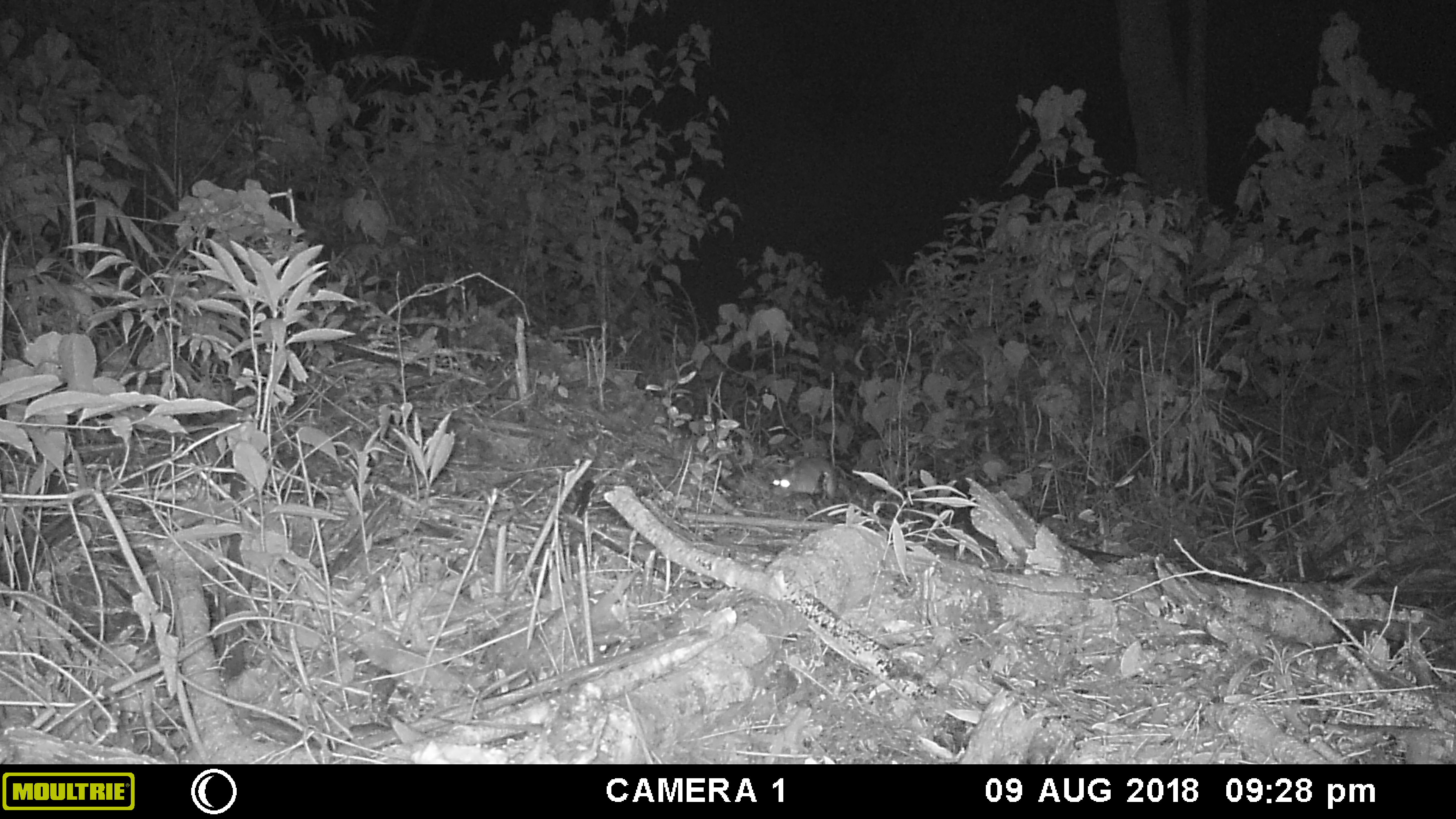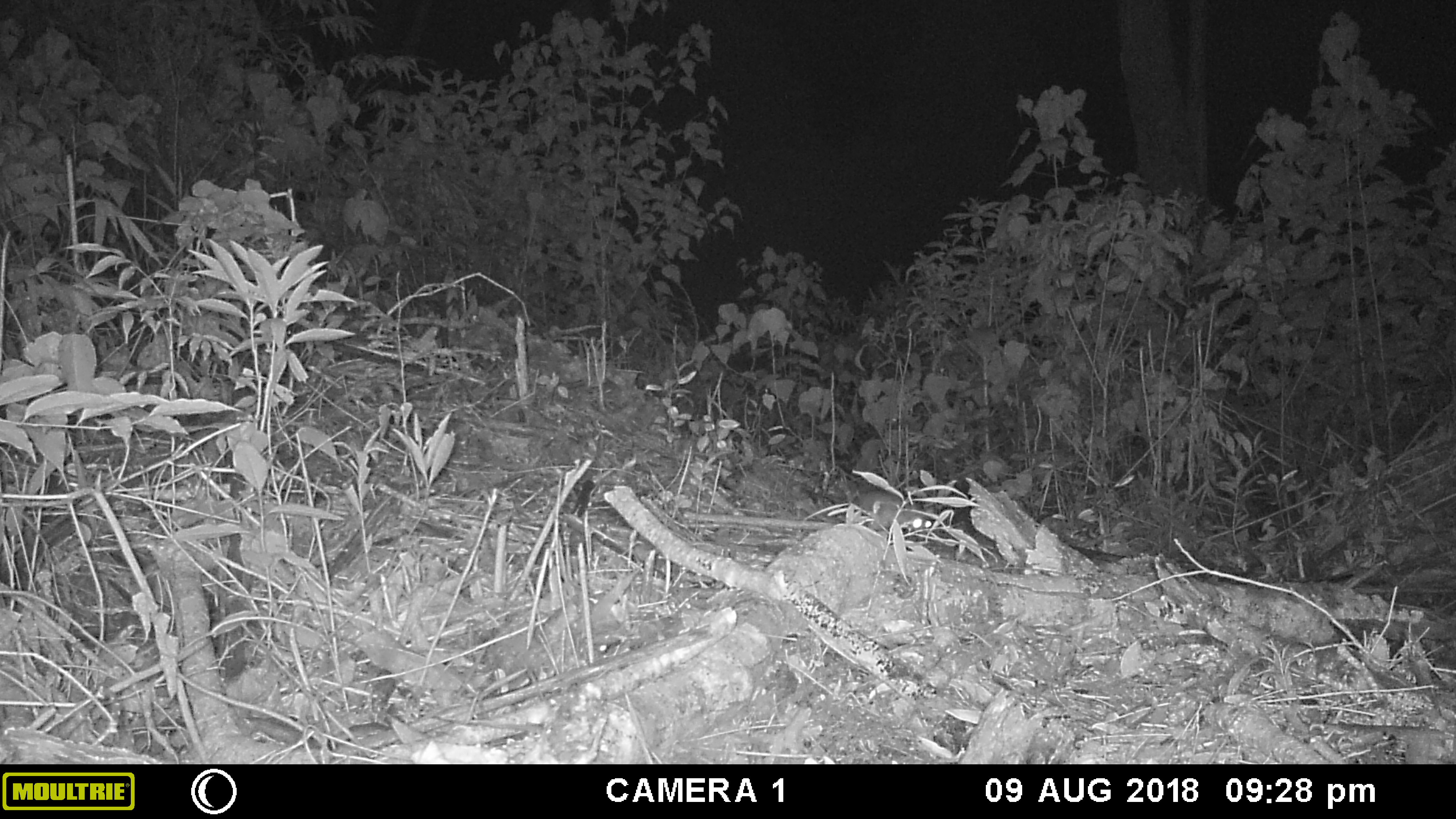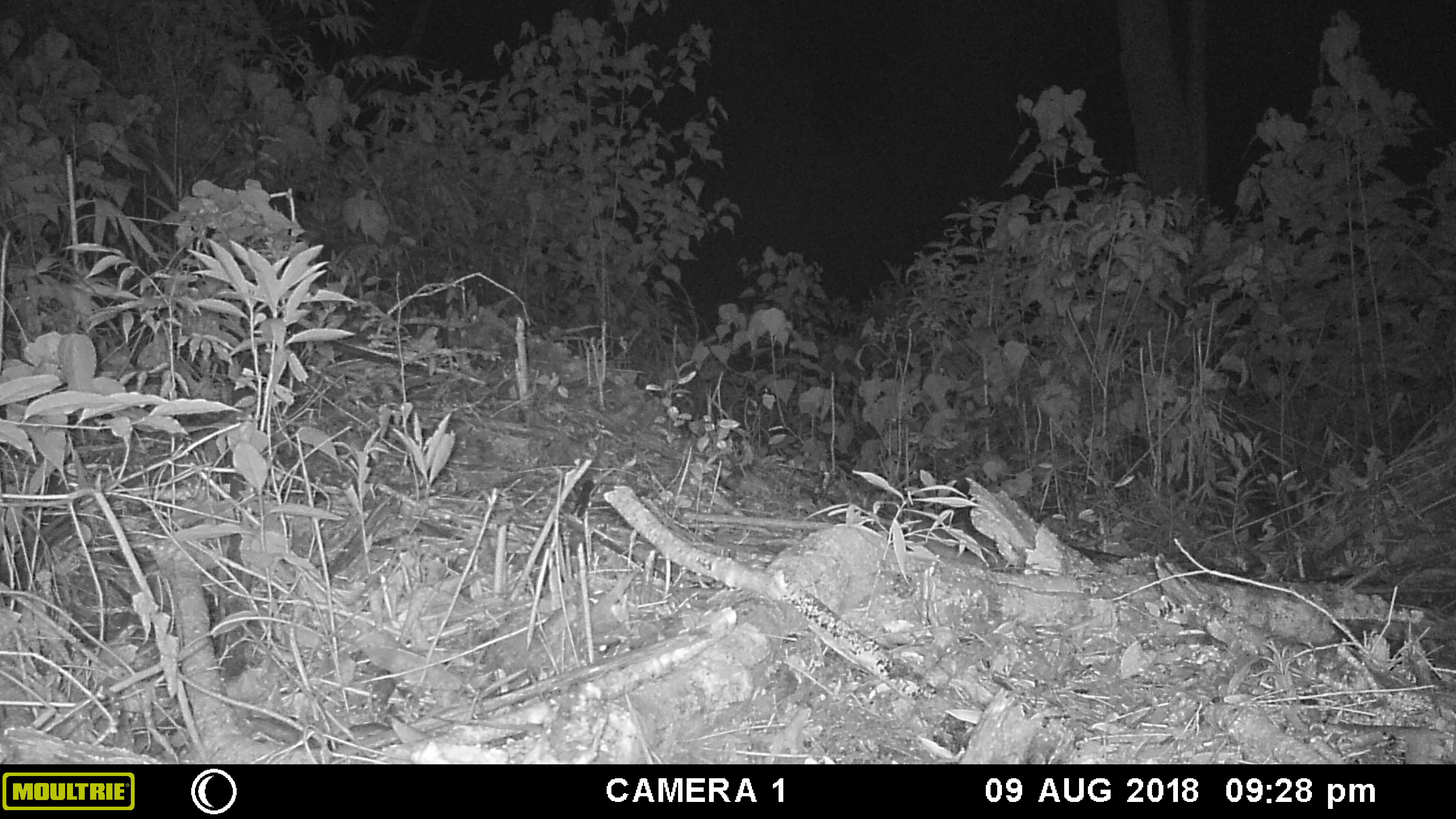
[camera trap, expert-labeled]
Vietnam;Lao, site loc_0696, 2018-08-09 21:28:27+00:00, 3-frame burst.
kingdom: Animalia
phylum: Chordata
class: Mammalia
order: Rodentia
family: Muridae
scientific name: Muridae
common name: old-world mice and rats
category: unidentified murid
Unidentified murid (old-world mice and rats) (Muridae). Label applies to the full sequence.